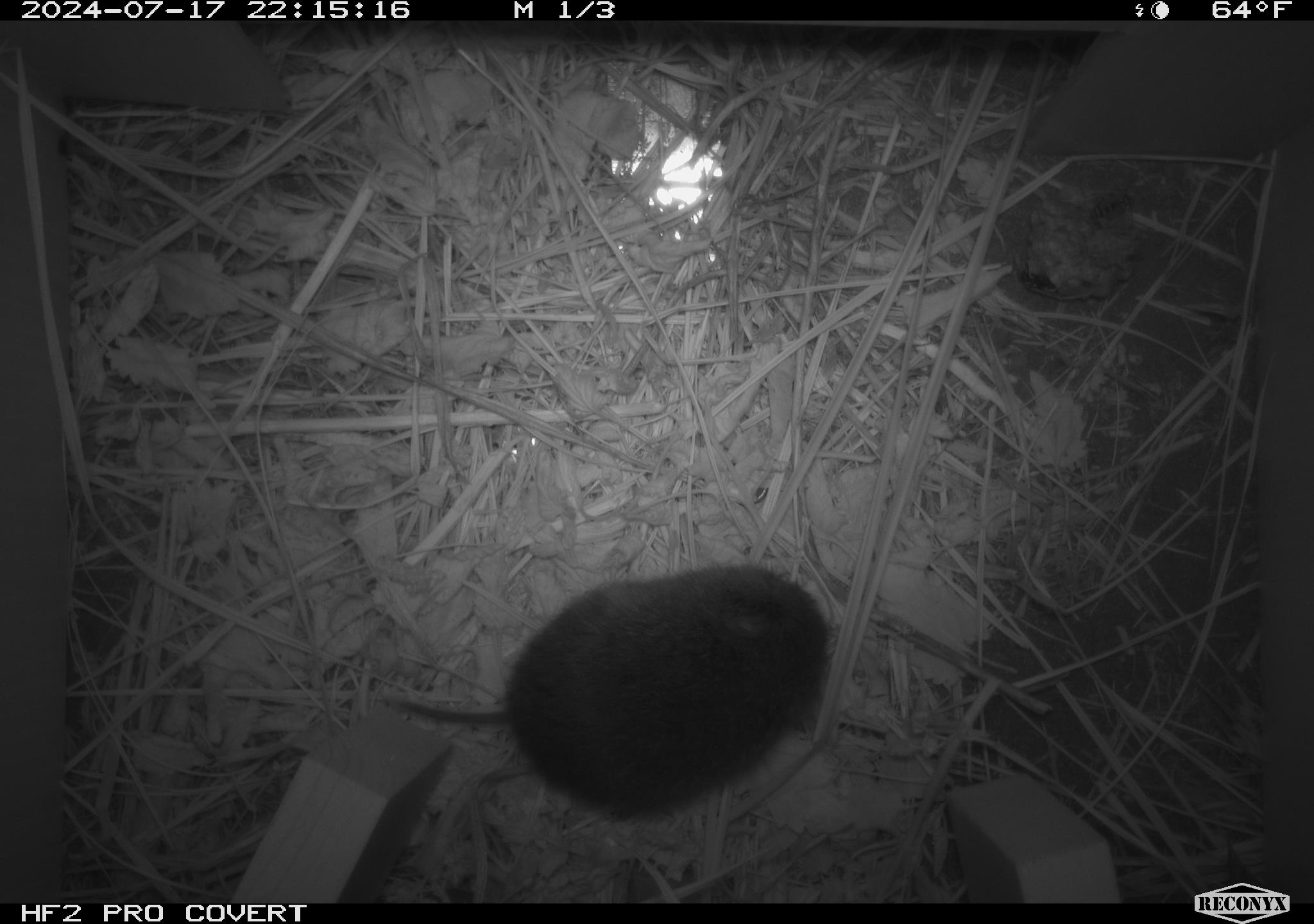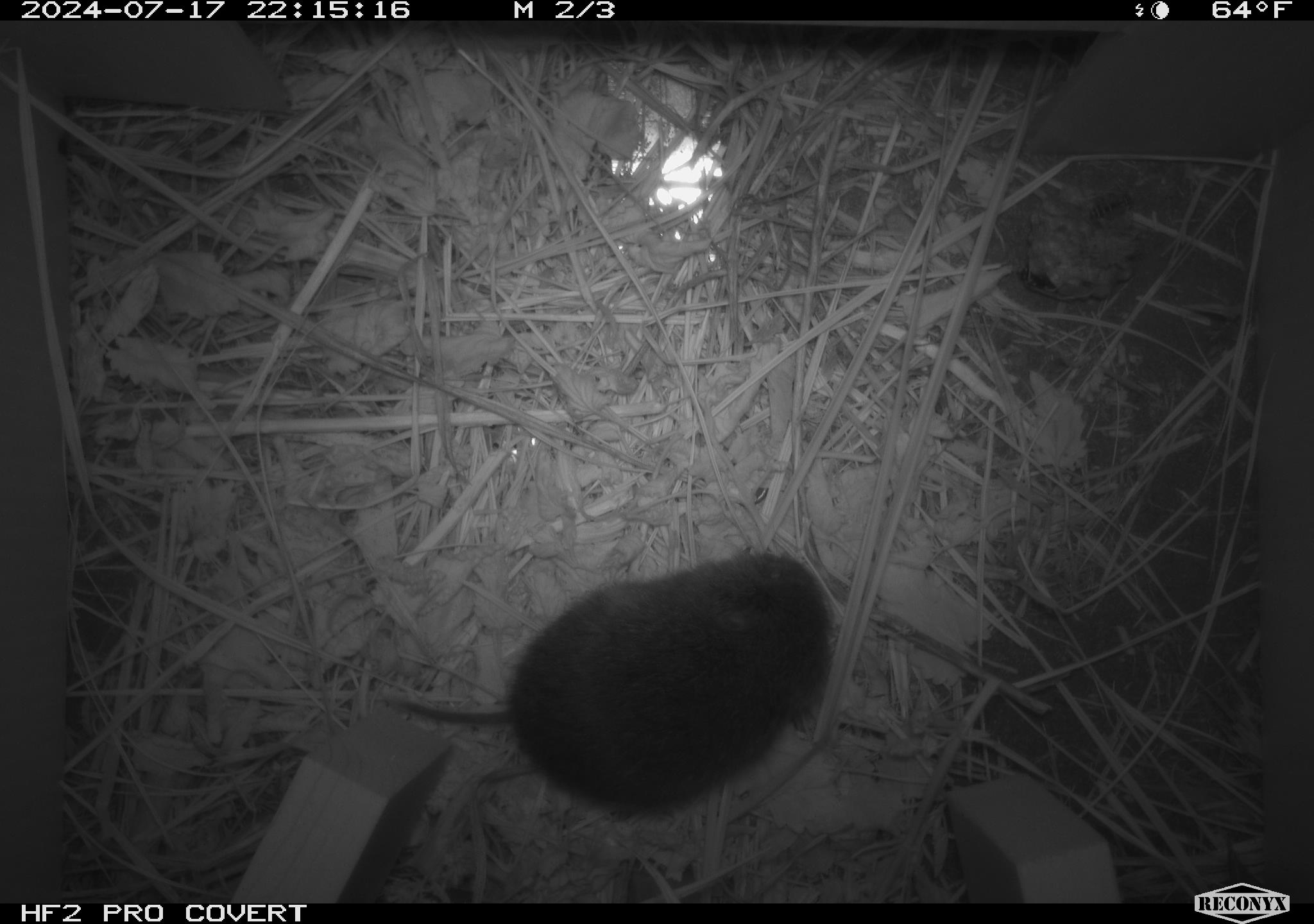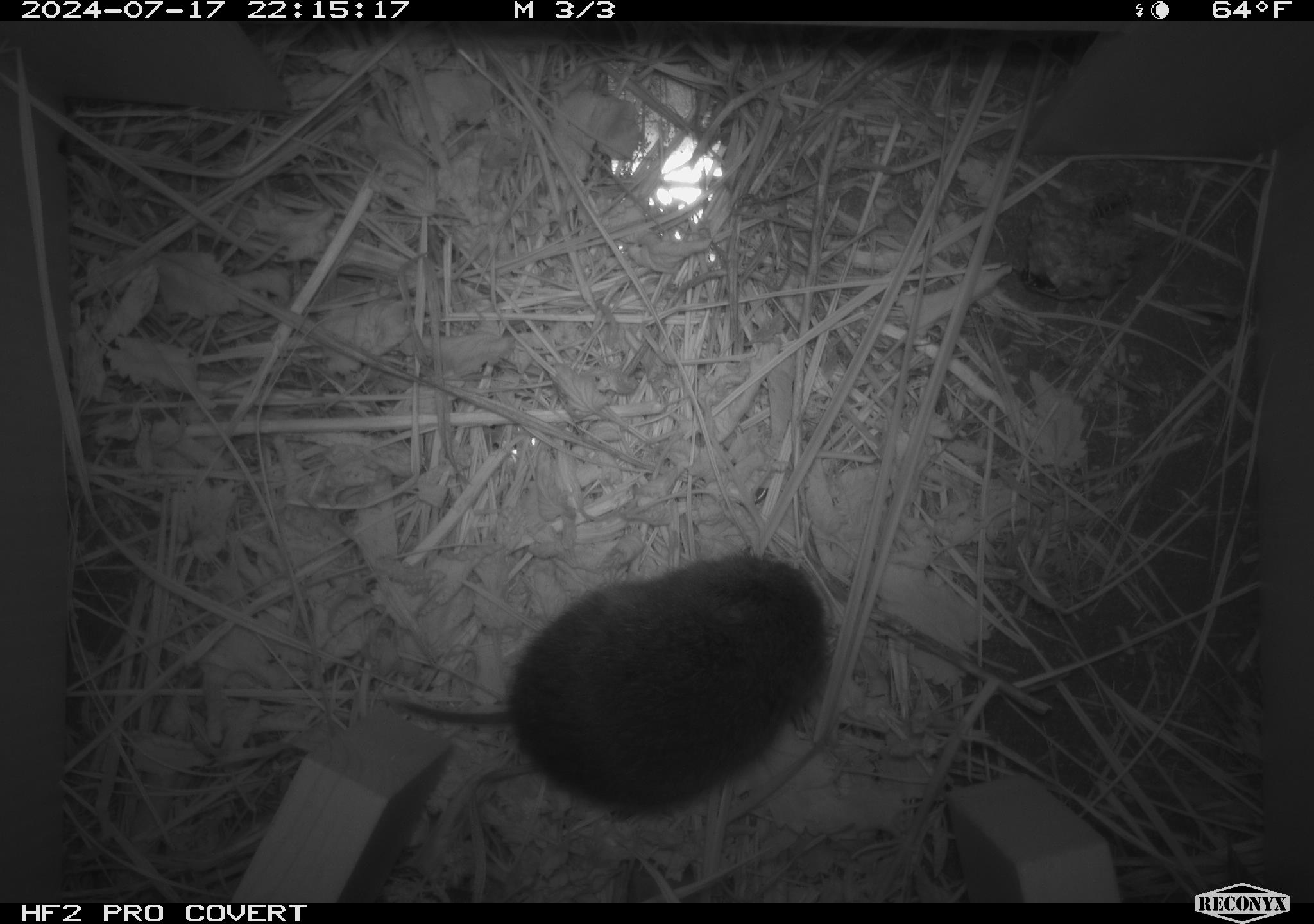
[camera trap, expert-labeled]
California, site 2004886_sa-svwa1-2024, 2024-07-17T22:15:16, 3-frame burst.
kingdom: Animalia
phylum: Arthropoda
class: Insecta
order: Hymenoptera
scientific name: Hymenoptera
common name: ants, bees, wasps, and sawflies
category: hymenoptera order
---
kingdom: Animalia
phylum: Chordata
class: Mammalia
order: Rodentia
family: Cricetidae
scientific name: Arvicolinae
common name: voles, lemmings, and muskrats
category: arvicolinae subfamily